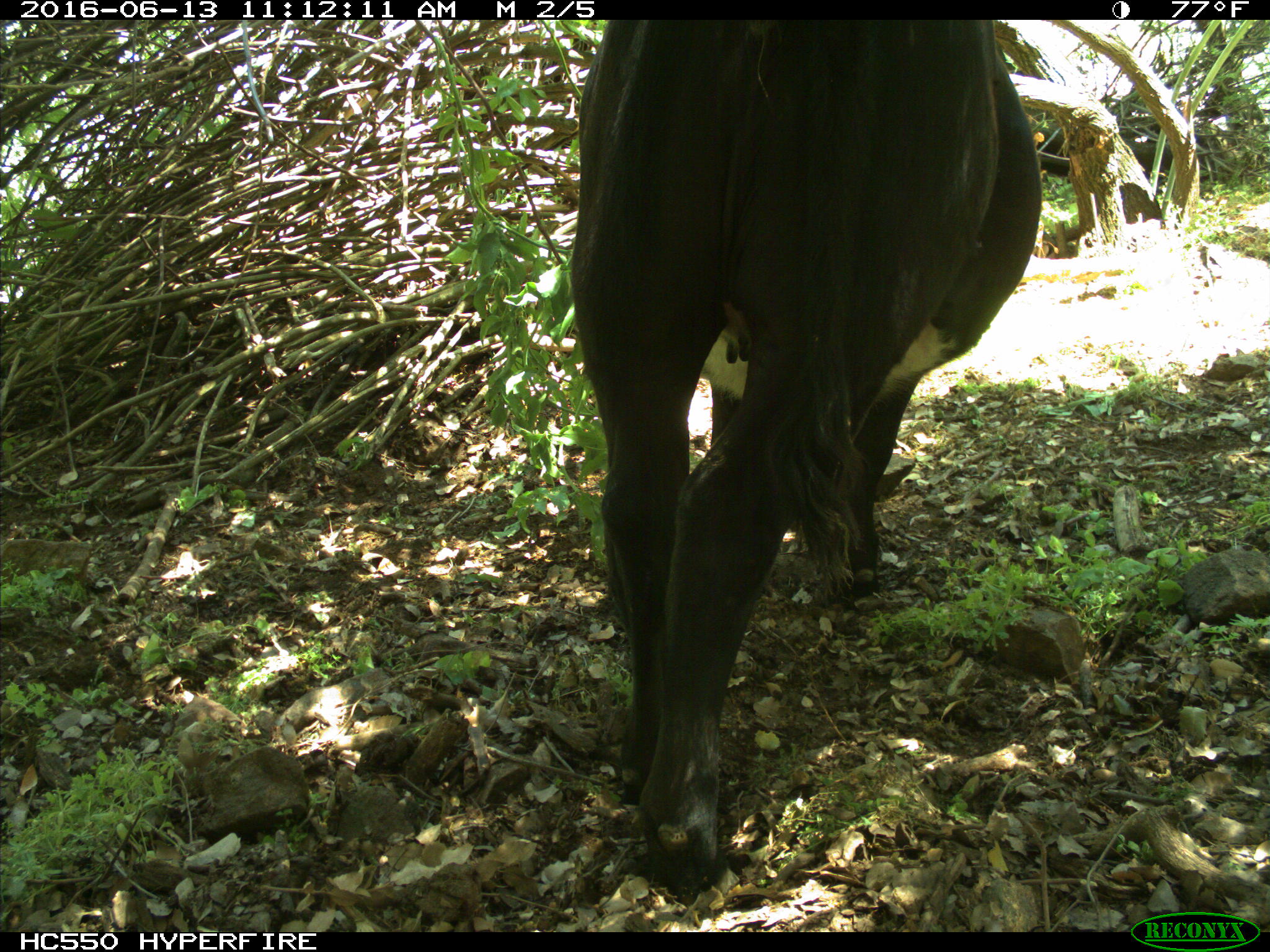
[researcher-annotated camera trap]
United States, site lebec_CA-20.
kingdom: Animalia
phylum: Chordata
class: Mammalia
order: Artiodactyla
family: Bovidae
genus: Bos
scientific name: Bos taurus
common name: domestic cow